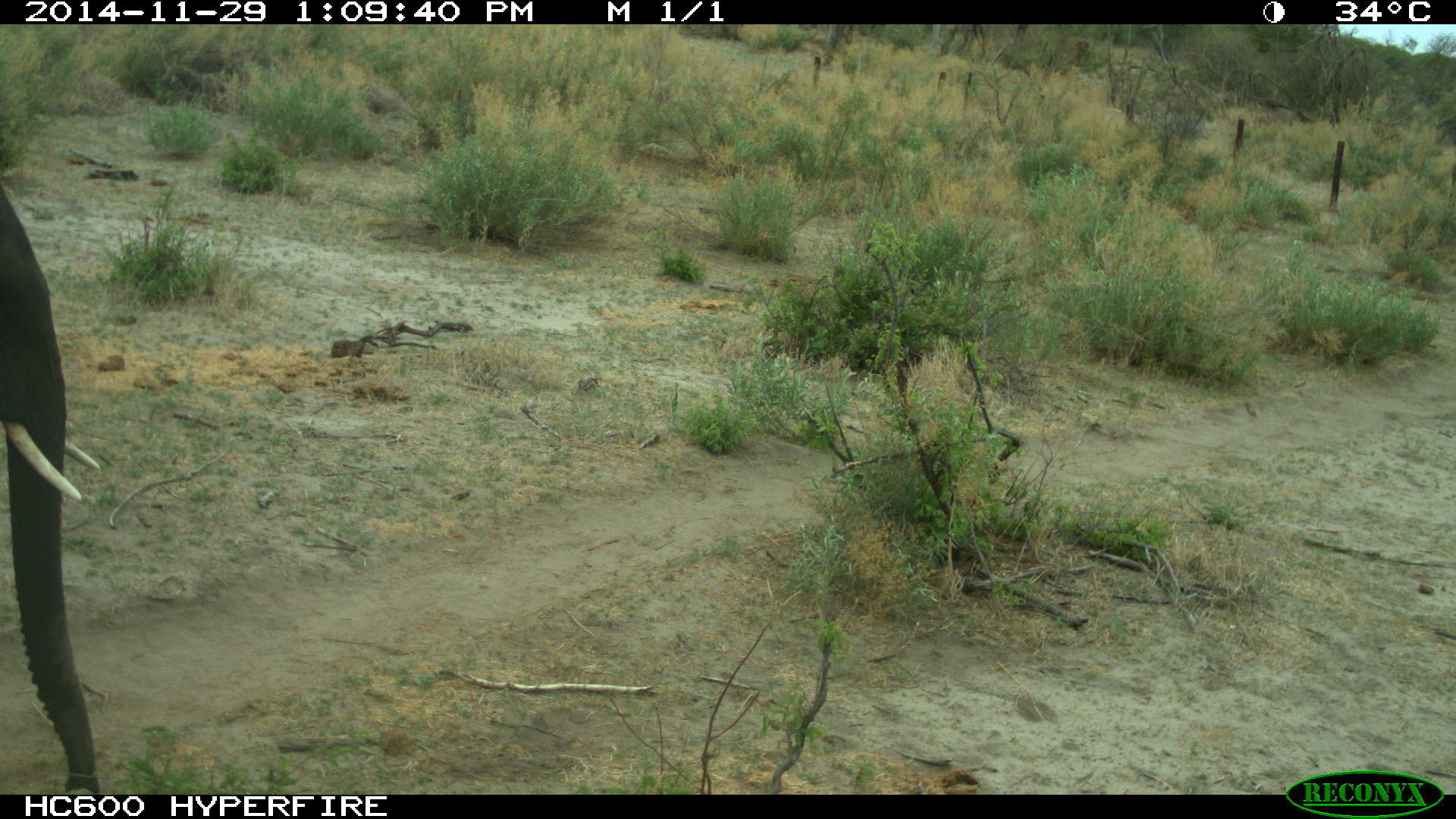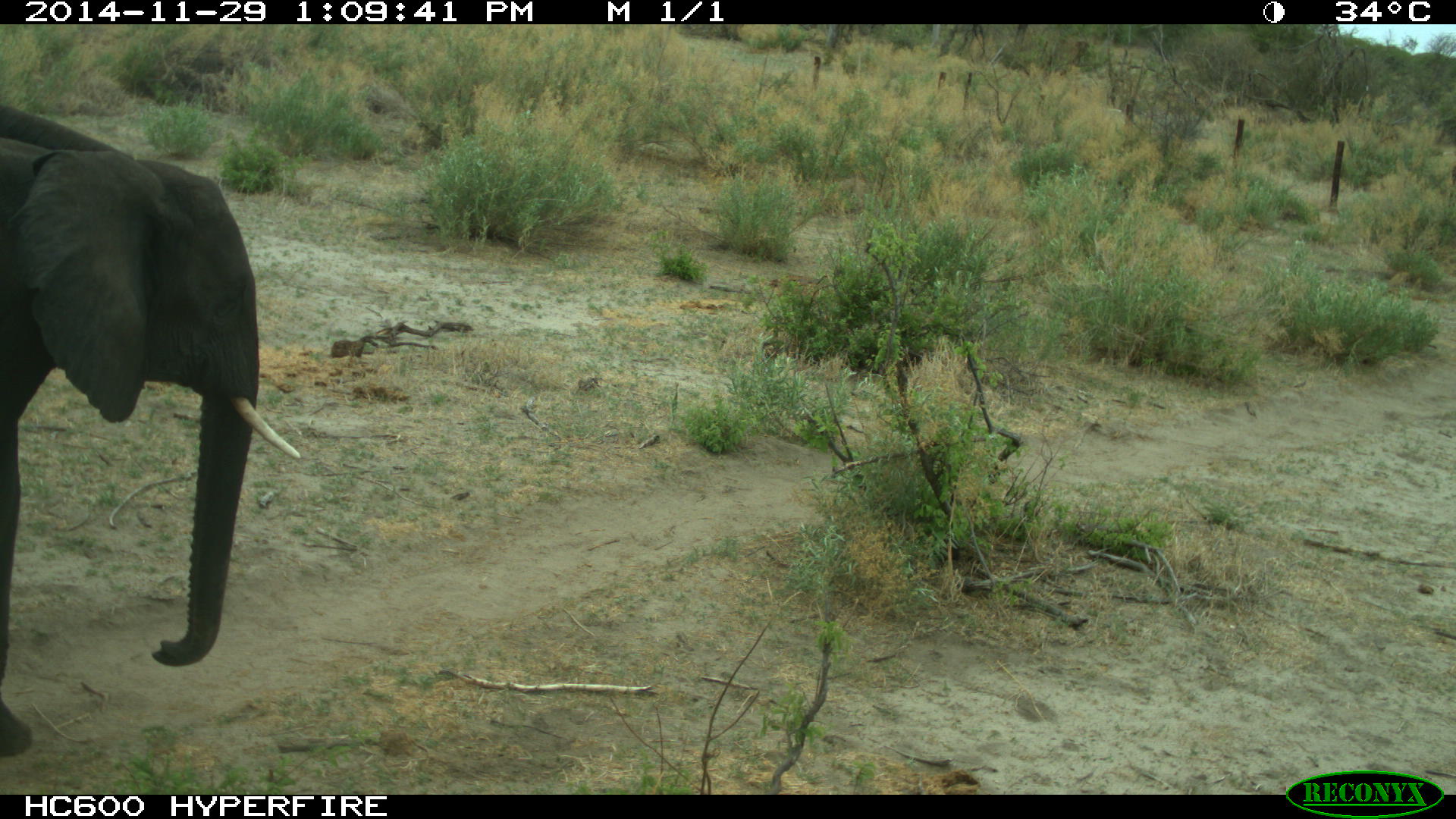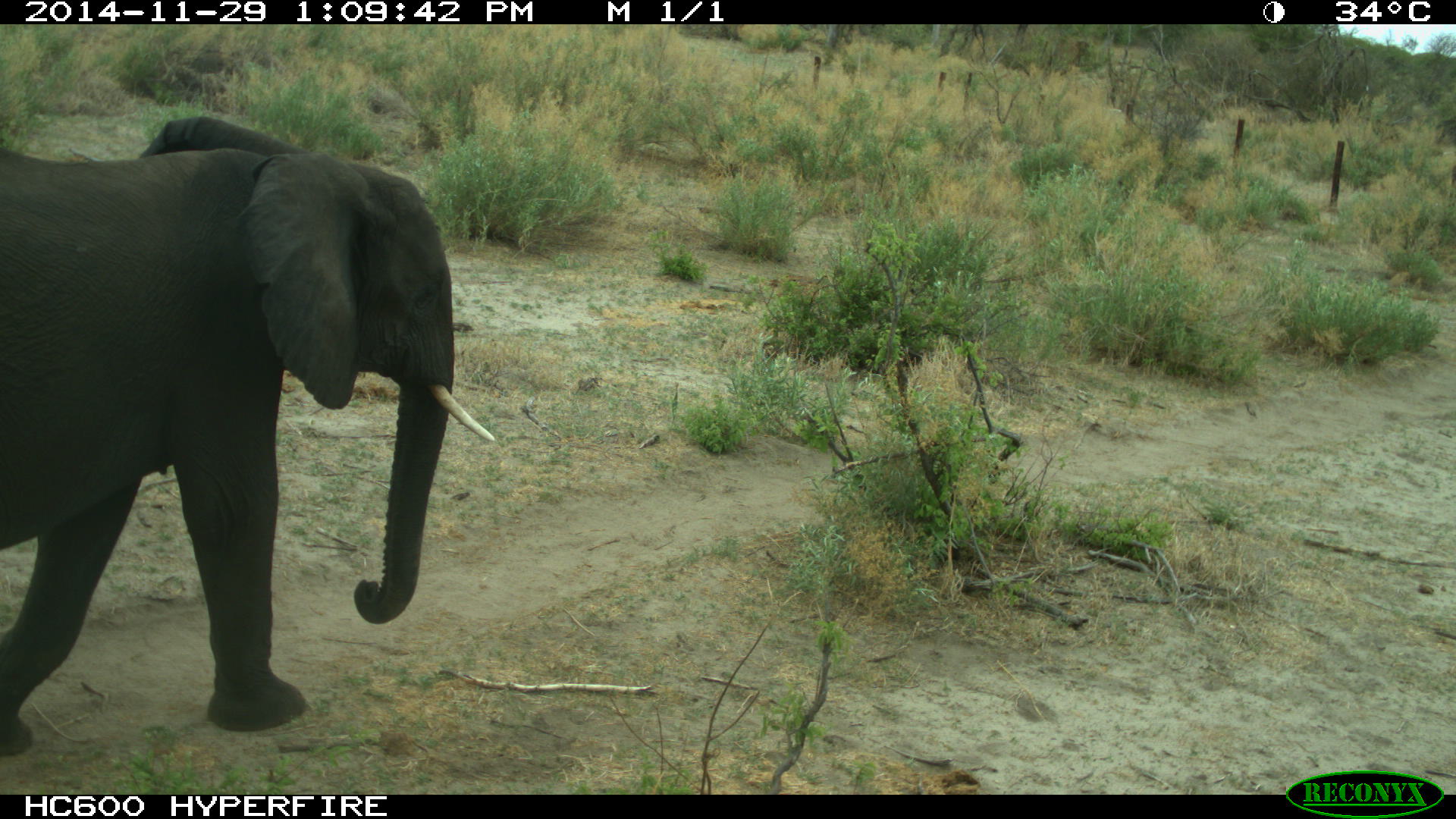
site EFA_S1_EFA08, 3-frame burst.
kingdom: Animalia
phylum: Chordata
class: Mammalia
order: Proboscidea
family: Elephantidae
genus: Loxodonta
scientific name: Loxodonta africana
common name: african bush elephant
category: elephant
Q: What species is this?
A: Elephant (african bush elephant) (Loxodonta africana).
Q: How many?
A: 1.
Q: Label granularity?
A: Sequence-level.